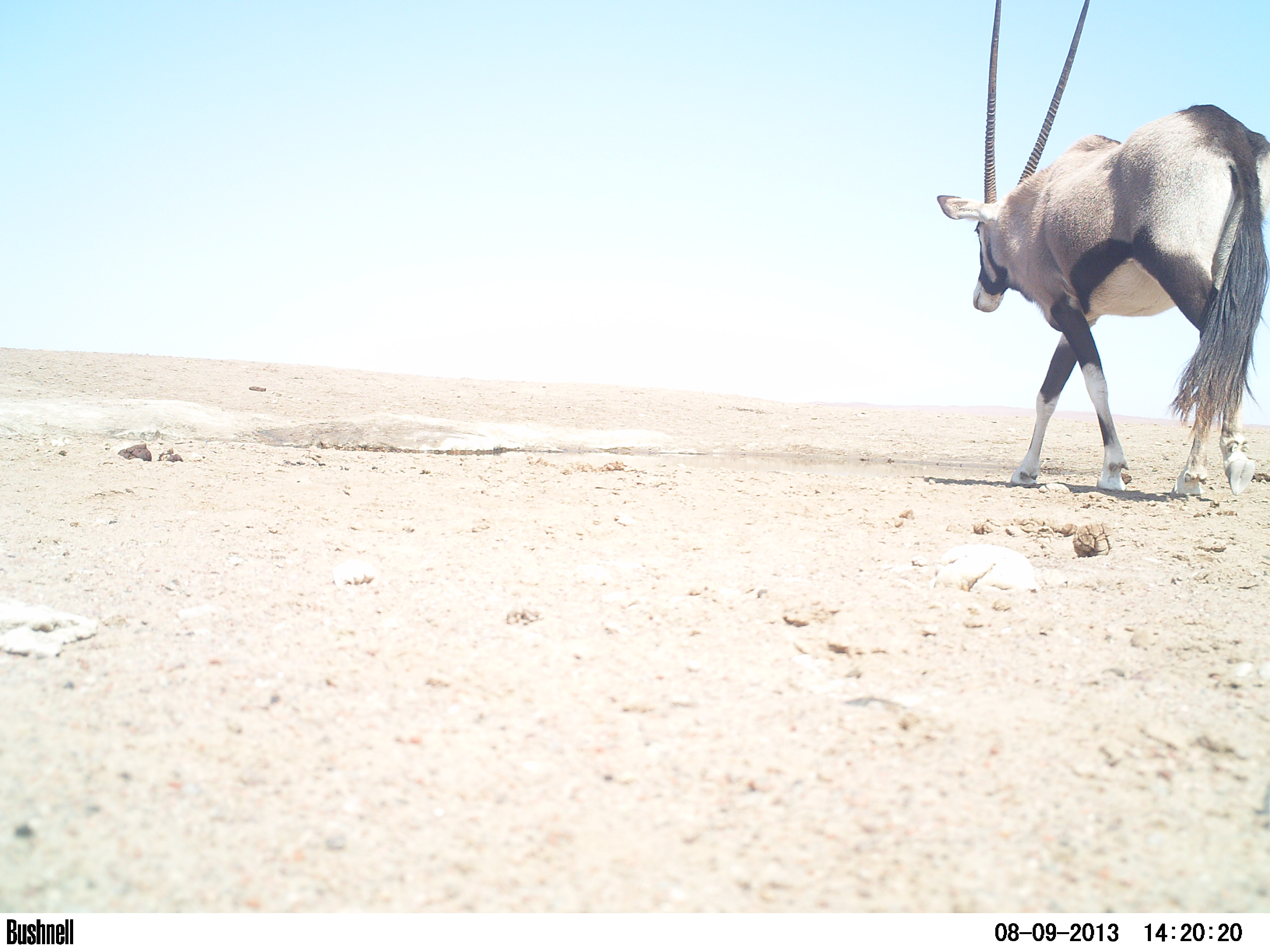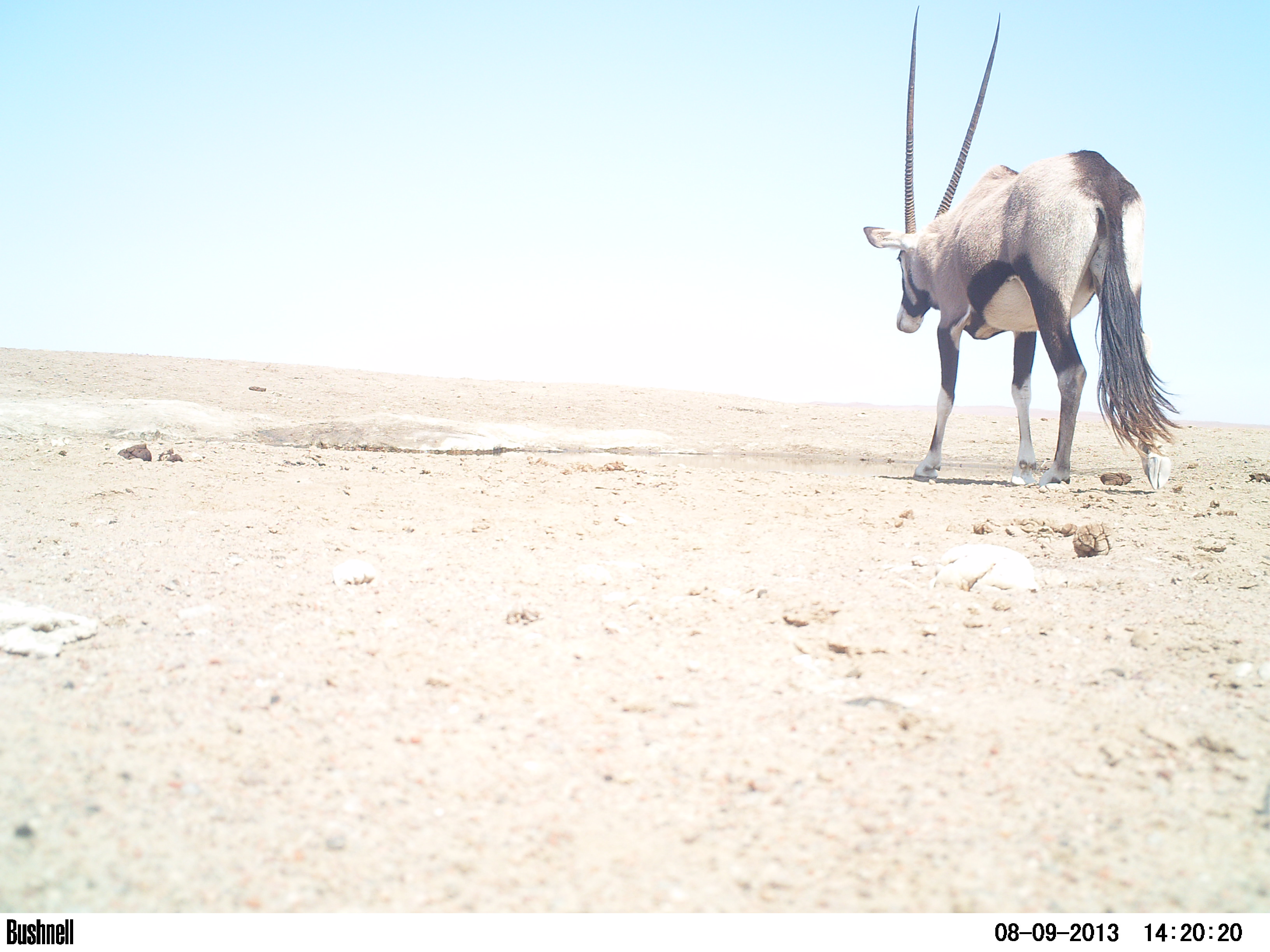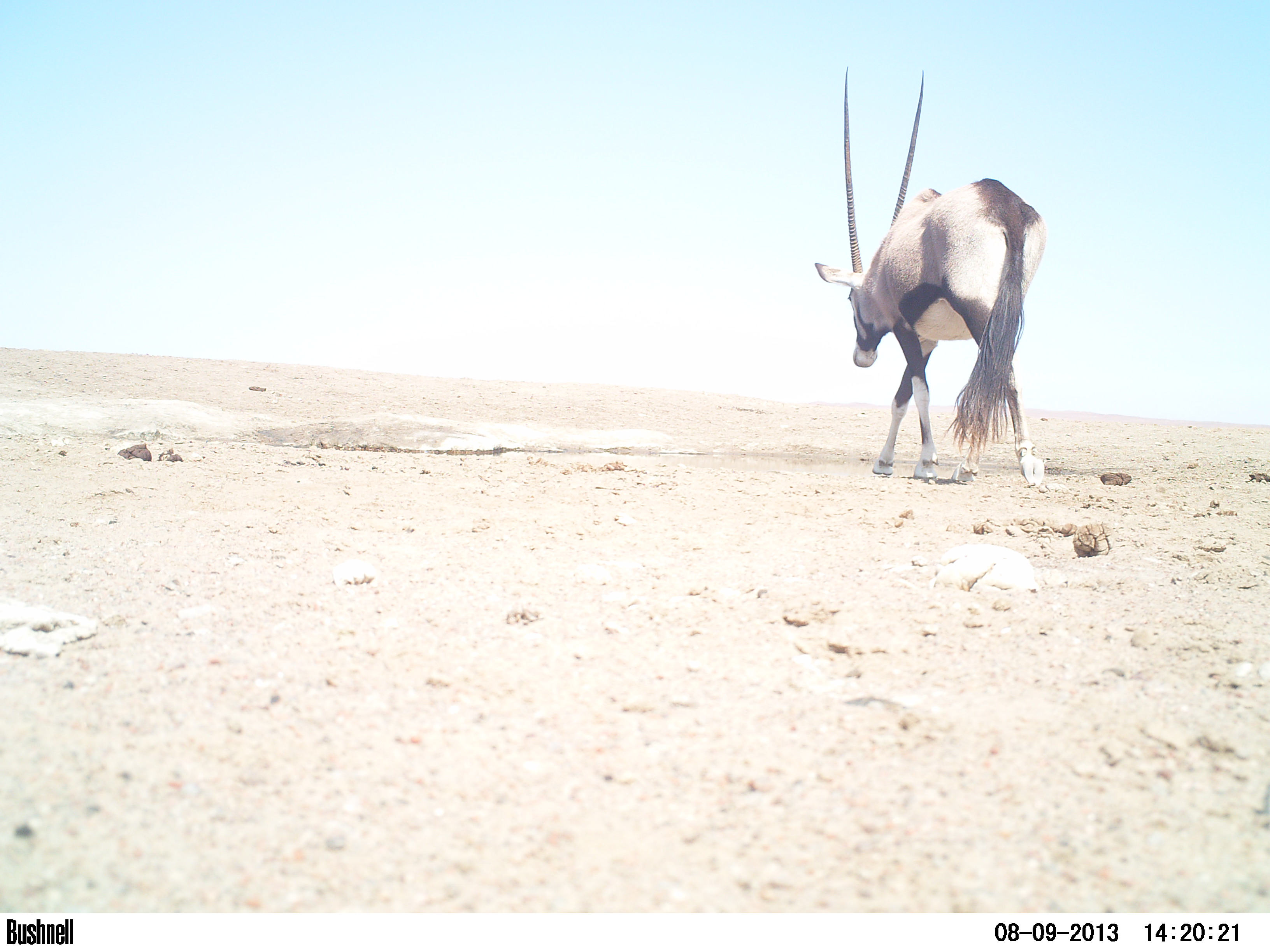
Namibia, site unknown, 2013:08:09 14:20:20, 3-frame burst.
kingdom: Animalia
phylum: Chordata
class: Mammalia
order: Artiodactyla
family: Bovidae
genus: Oryx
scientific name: Oryx gazella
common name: gemsbok